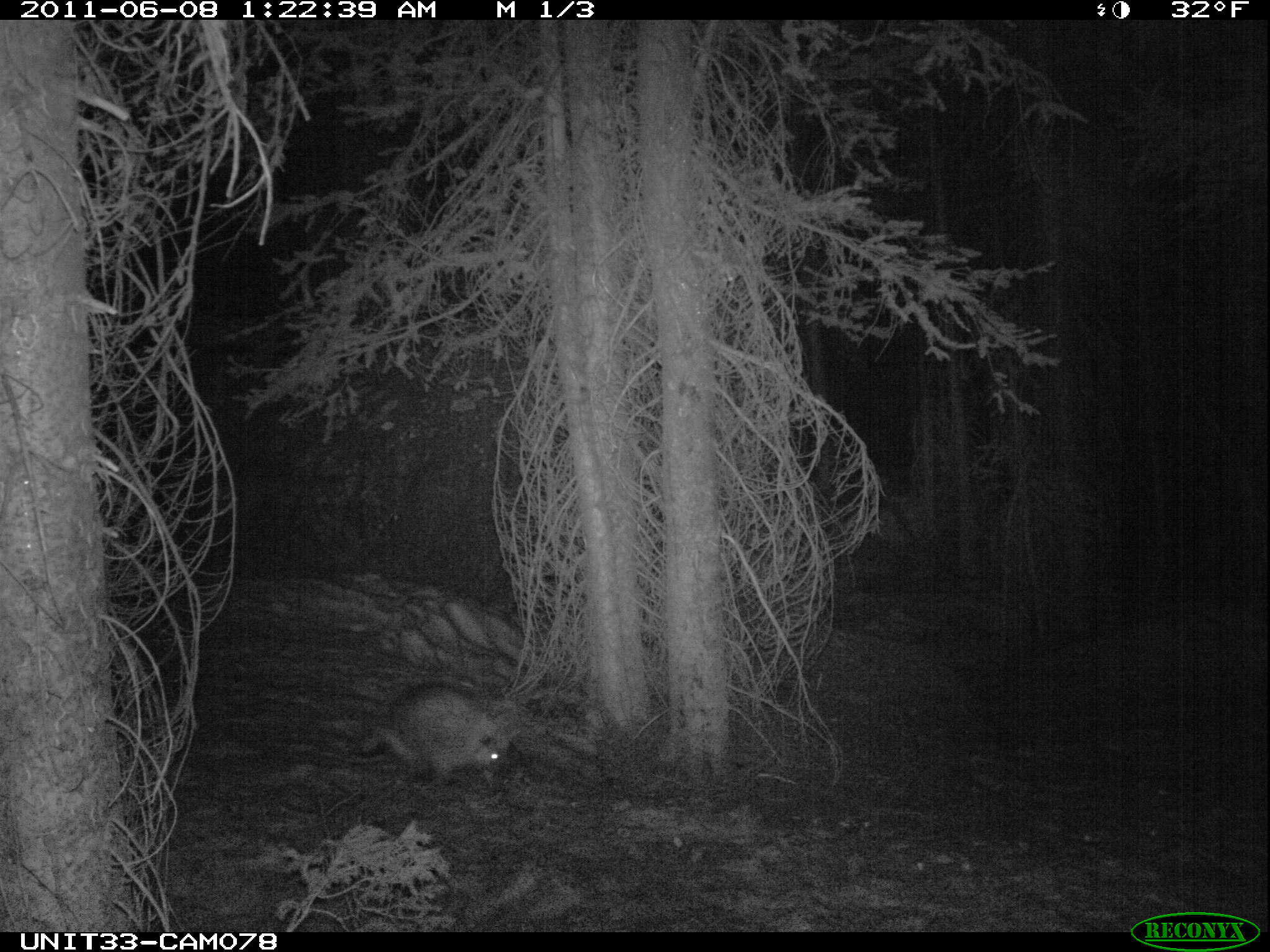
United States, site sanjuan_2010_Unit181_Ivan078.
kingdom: Animalia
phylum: Chordata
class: Mammalia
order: Rodentia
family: Erethizontidae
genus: Erethizon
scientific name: Erethizon dorsatum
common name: north american porcupine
Erethizon dorsatum (north american porcupine).